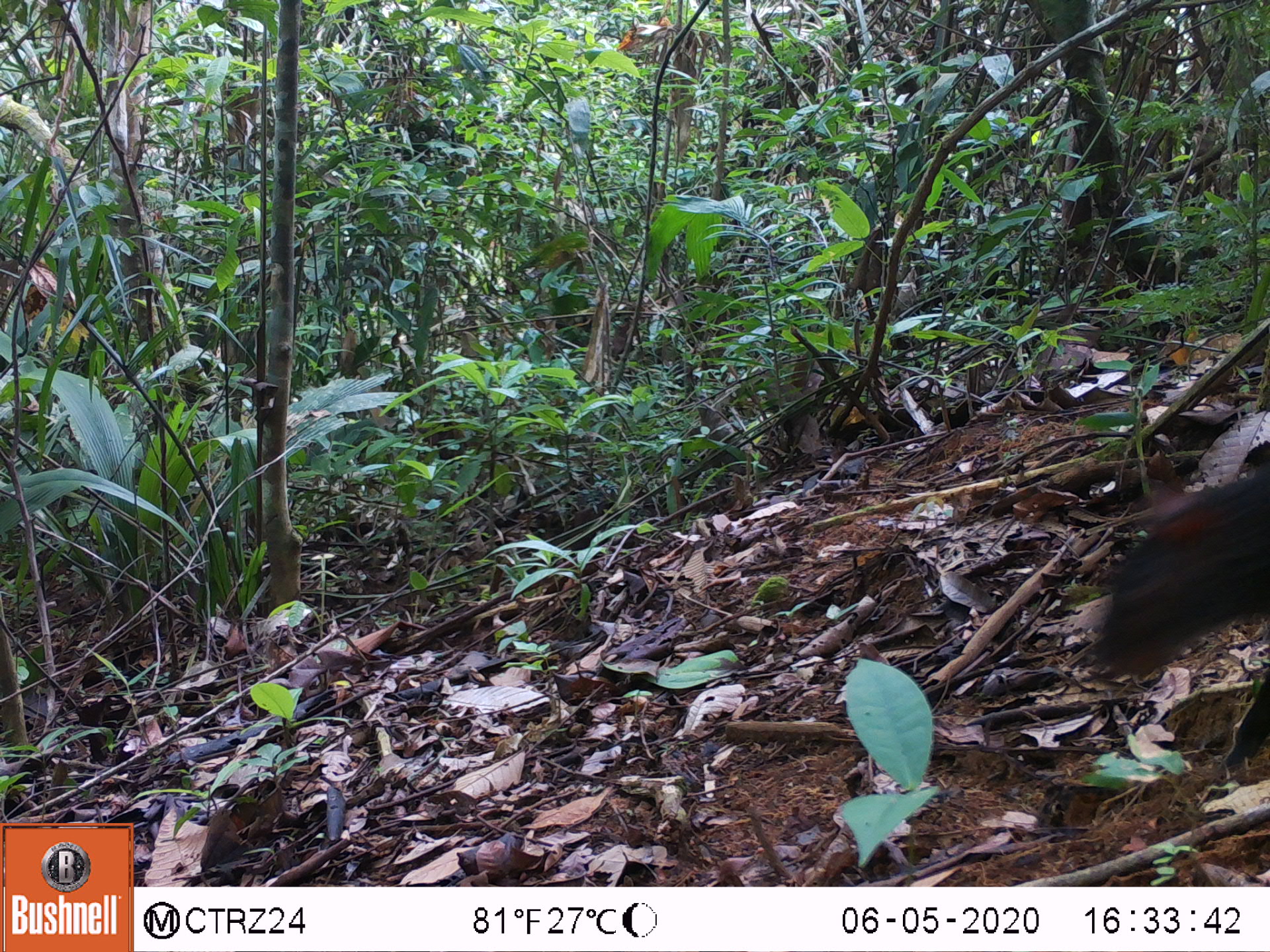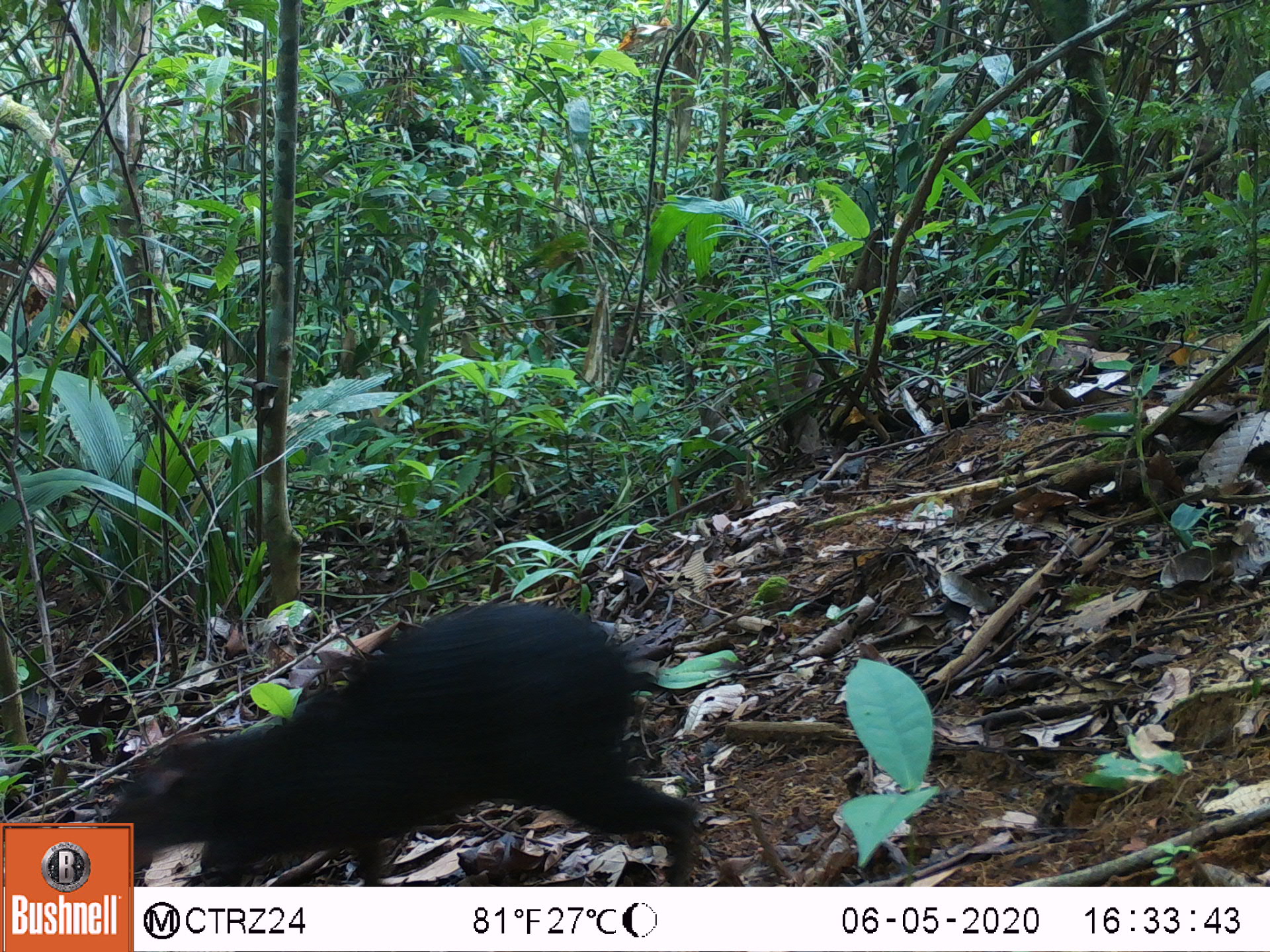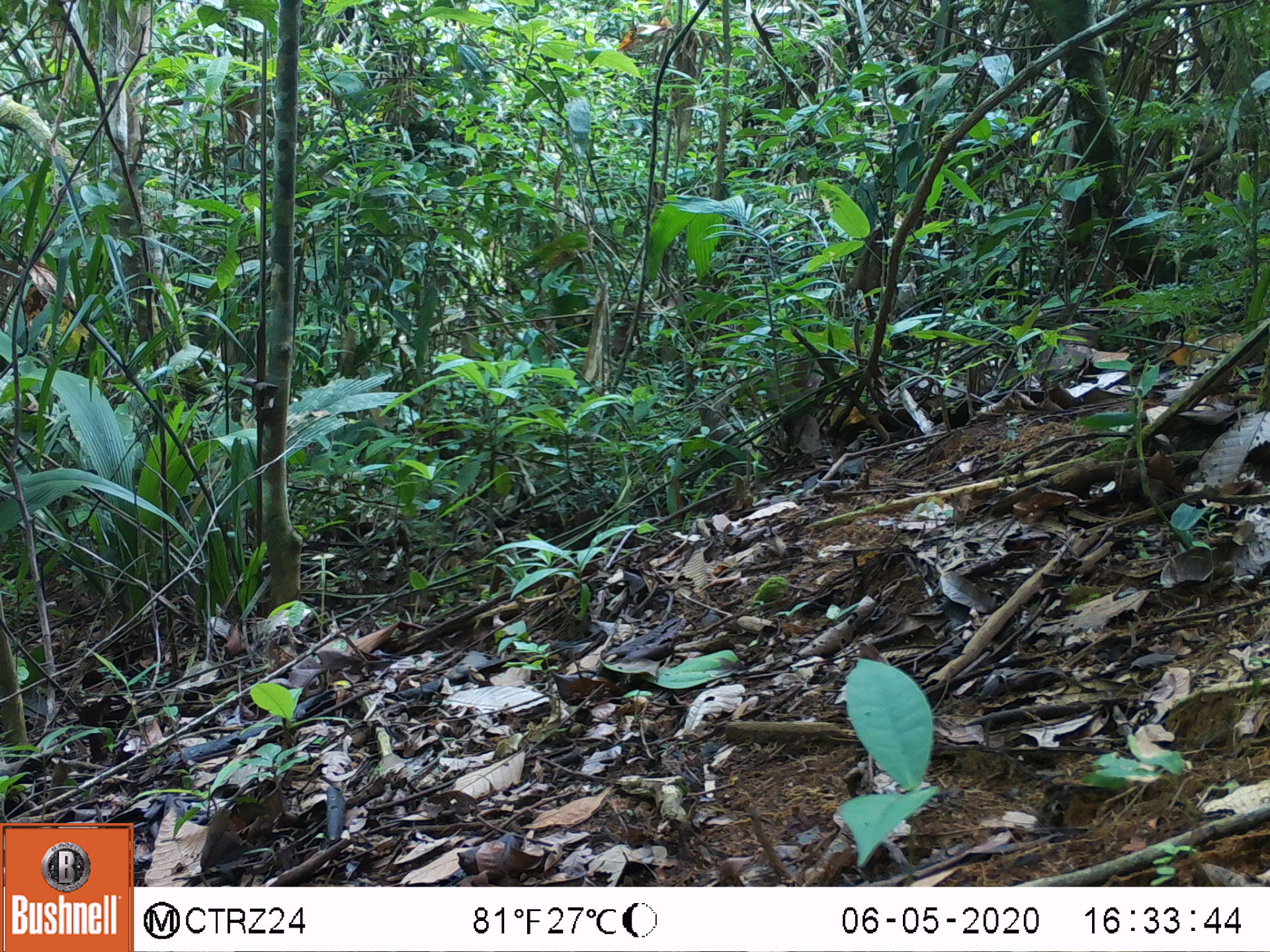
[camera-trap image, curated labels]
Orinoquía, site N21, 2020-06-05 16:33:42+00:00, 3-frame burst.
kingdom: Animalia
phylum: Chordata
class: Mammalia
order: Rodentia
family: Dasyproctidae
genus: Dasyprocta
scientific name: Dasyprocta fuliginosa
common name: black agouti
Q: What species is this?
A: Black agouti (Dasyprocta fuliginosa).